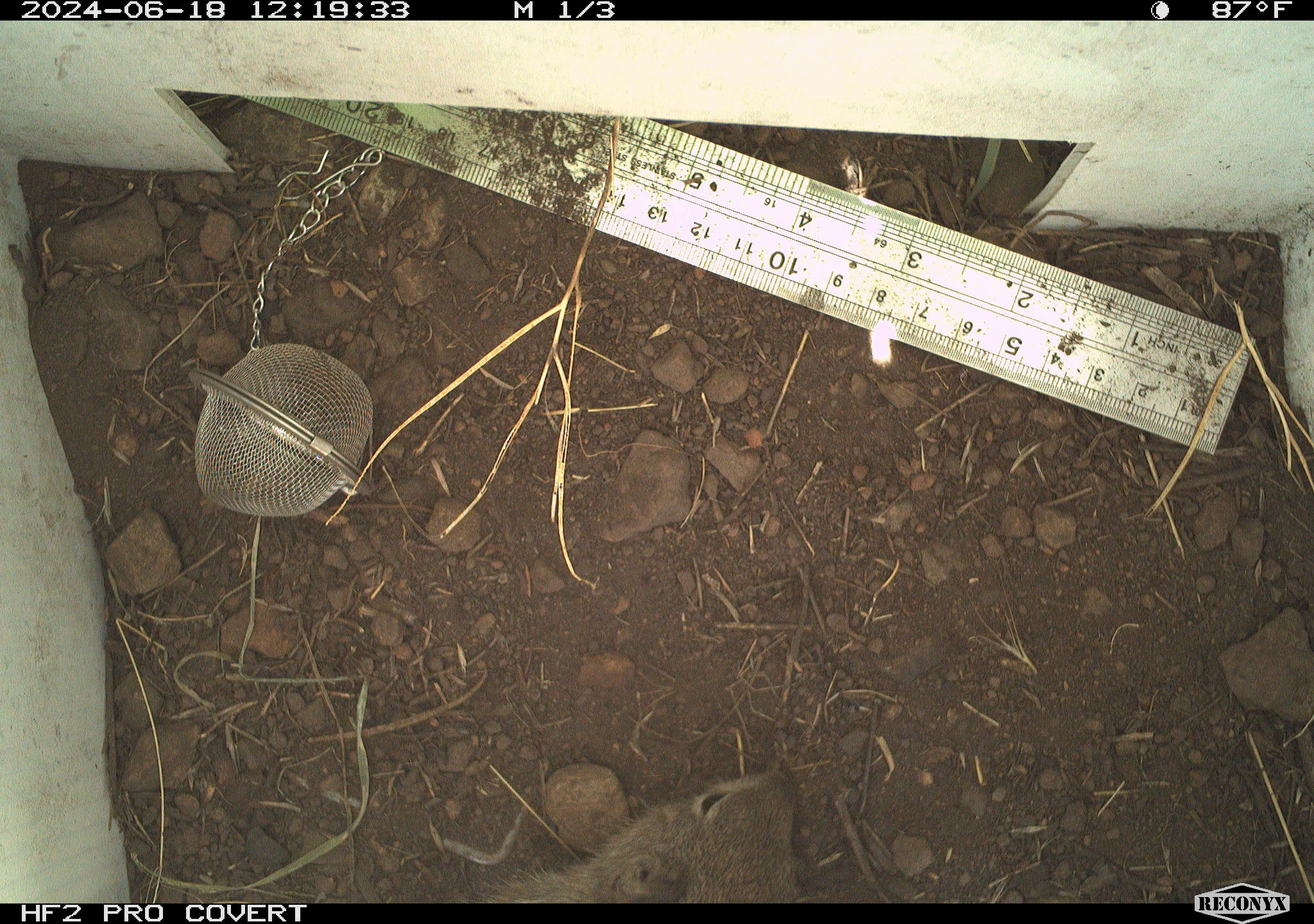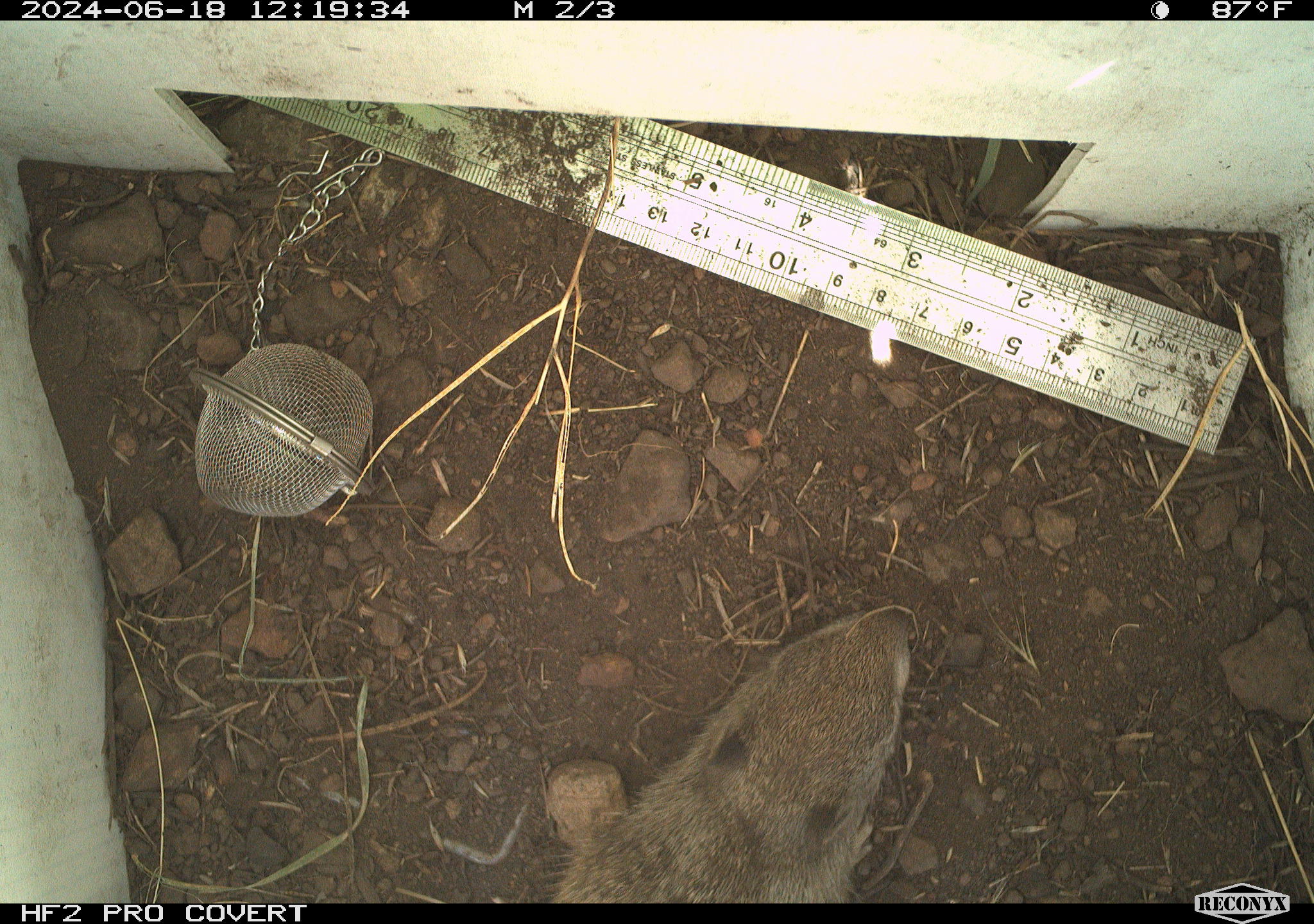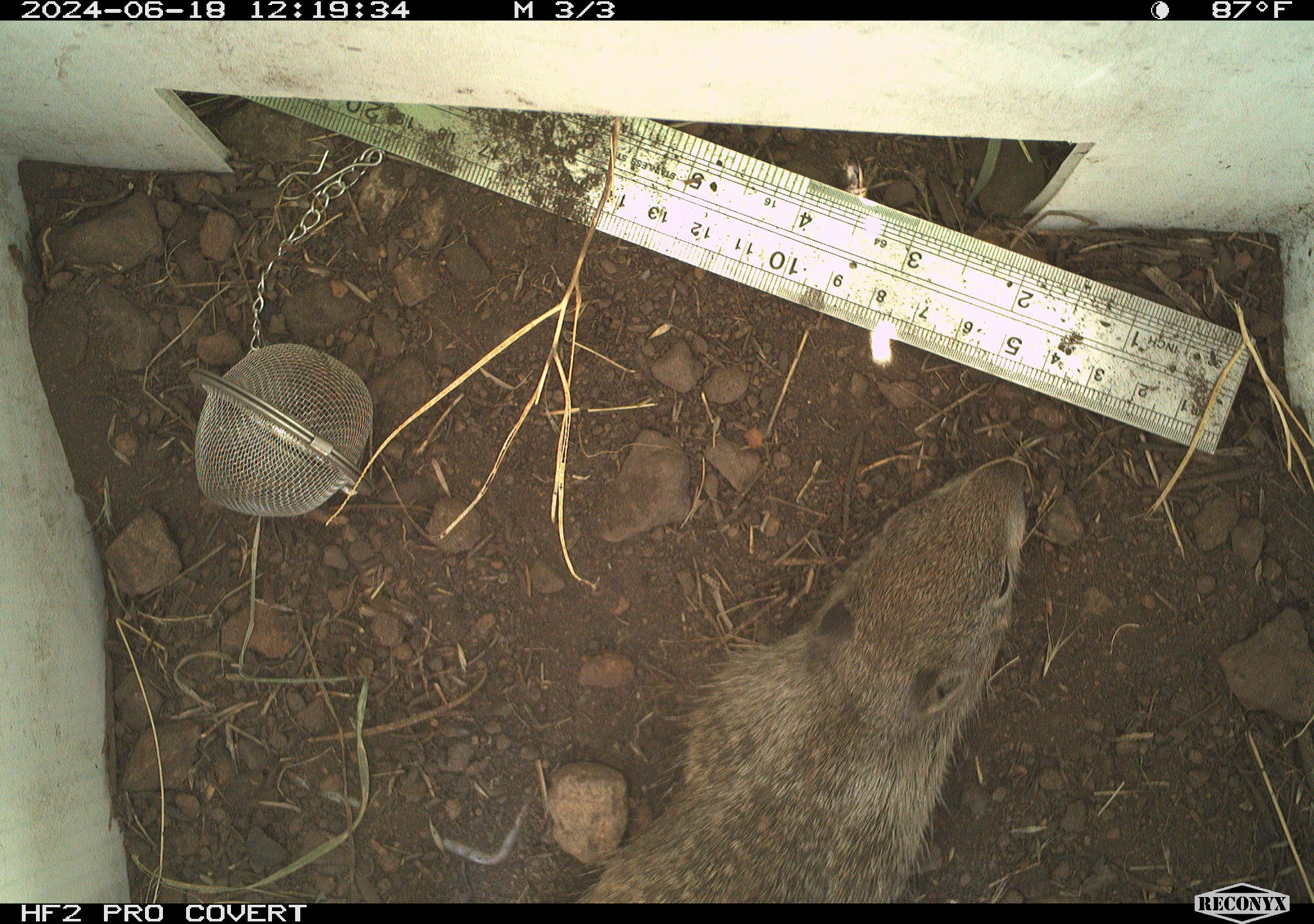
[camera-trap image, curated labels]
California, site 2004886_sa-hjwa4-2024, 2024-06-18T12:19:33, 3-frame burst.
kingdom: Animalia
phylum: Chordata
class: Mammalia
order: Rodentia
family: Sciuridae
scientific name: Sciuridae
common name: squirrels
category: sciuridae family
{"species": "sciuridae family (squirrels) (Sciuridae)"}